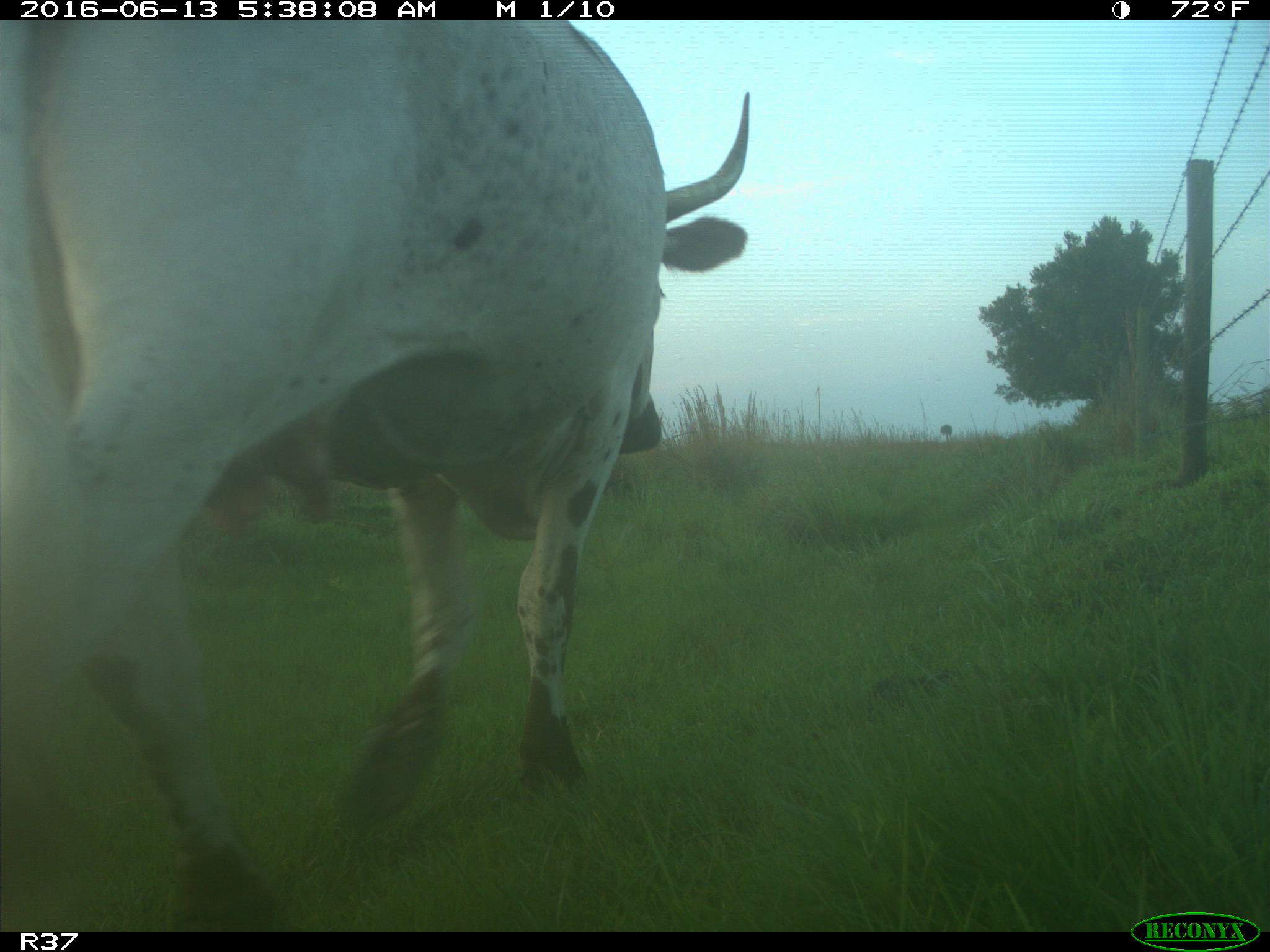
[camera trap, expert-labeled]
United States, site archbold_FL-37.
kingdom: Animalia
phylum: Chordata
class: Mammalia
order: Artiodactyla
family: Bovidae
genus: Bos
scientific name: Bos taurus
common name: domestic cow